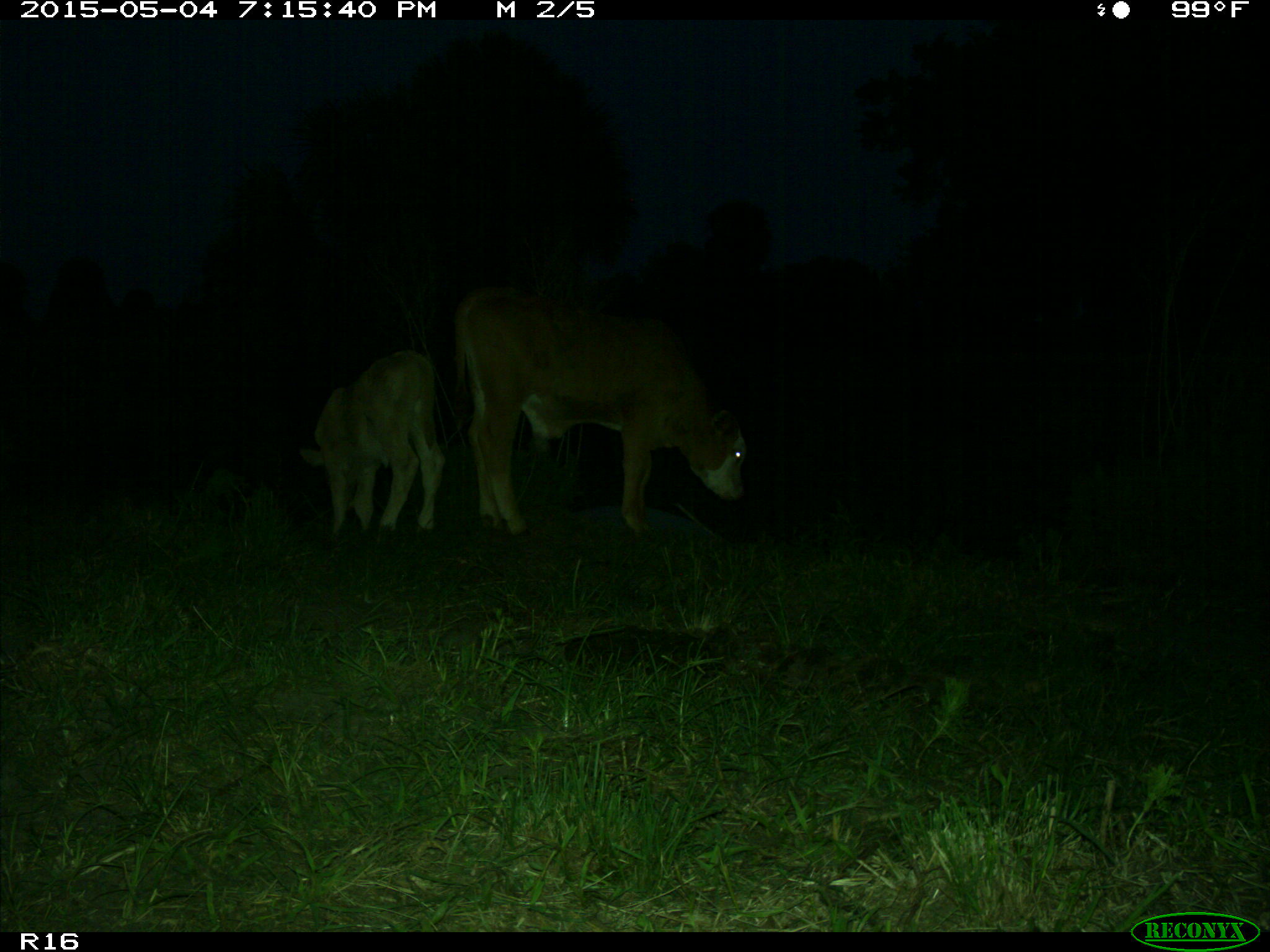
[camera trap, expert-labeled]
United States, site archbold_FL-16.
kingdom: Animalia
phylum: Chordata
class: Mammalia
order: Artiodactyla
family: Bovidae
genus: Bos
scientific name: Bos taurus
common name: domestic cow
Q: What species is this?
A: Bos taurus (domestic cow).